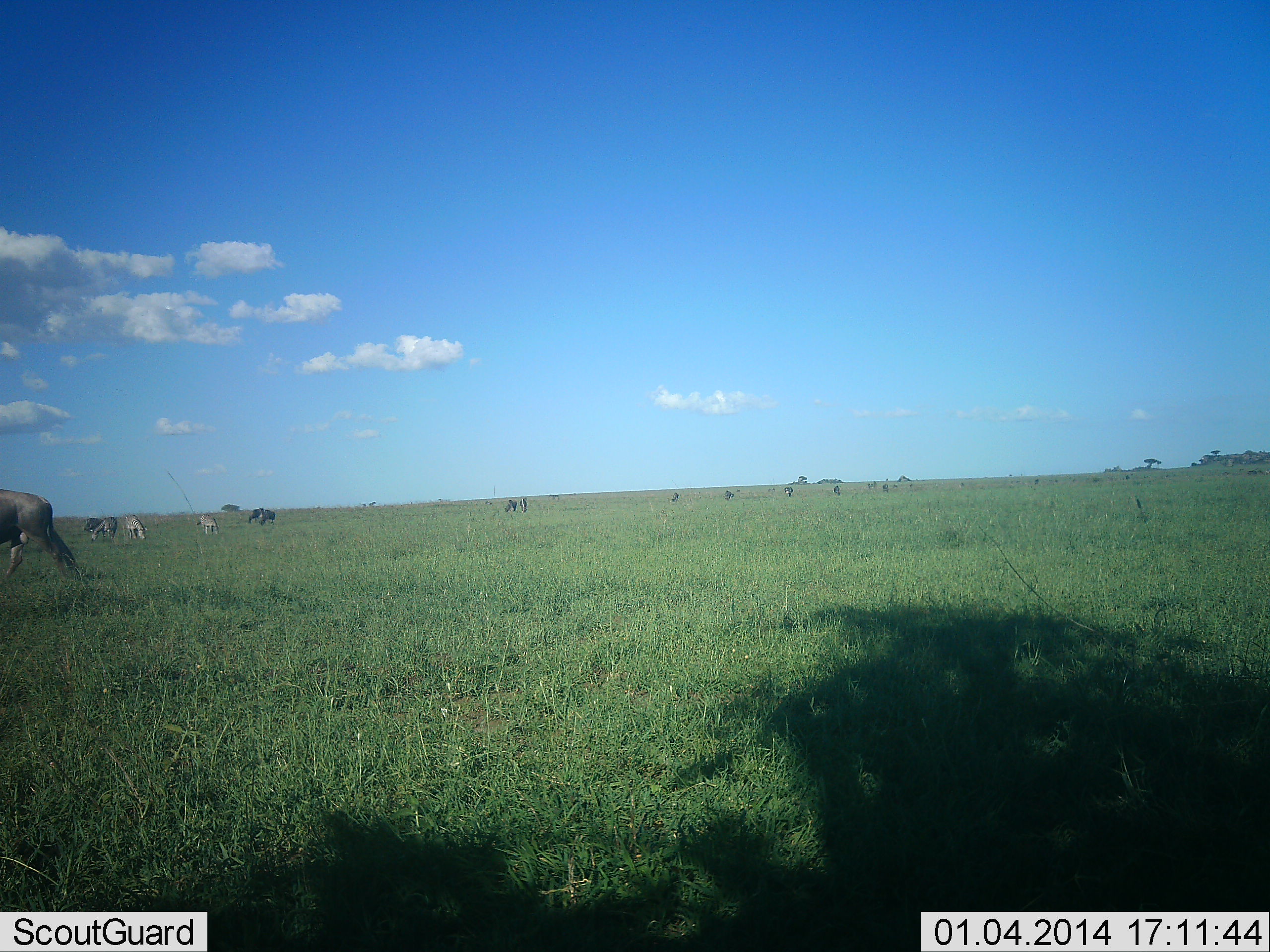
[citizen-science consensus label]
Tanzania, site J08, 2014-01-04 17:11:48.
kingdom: Animalia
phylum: Chordata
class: Mammalia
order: Artiodactyla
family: Bovidae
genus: Connochaetes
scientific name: Connochaetes taurinus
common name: blue wildebeest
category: wildebeest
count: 9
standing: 50%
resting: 0%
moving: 50%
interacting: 0%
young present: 7%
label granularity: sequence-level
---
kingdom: Animalia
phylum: Chordata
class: Mammalia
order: Perissodactyla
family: Equidae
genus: Equus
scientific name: Equus quagga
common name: plains zebra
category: zebra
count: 2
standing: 10%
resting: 0%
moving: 10%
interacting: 0%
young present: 0%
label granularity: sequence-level